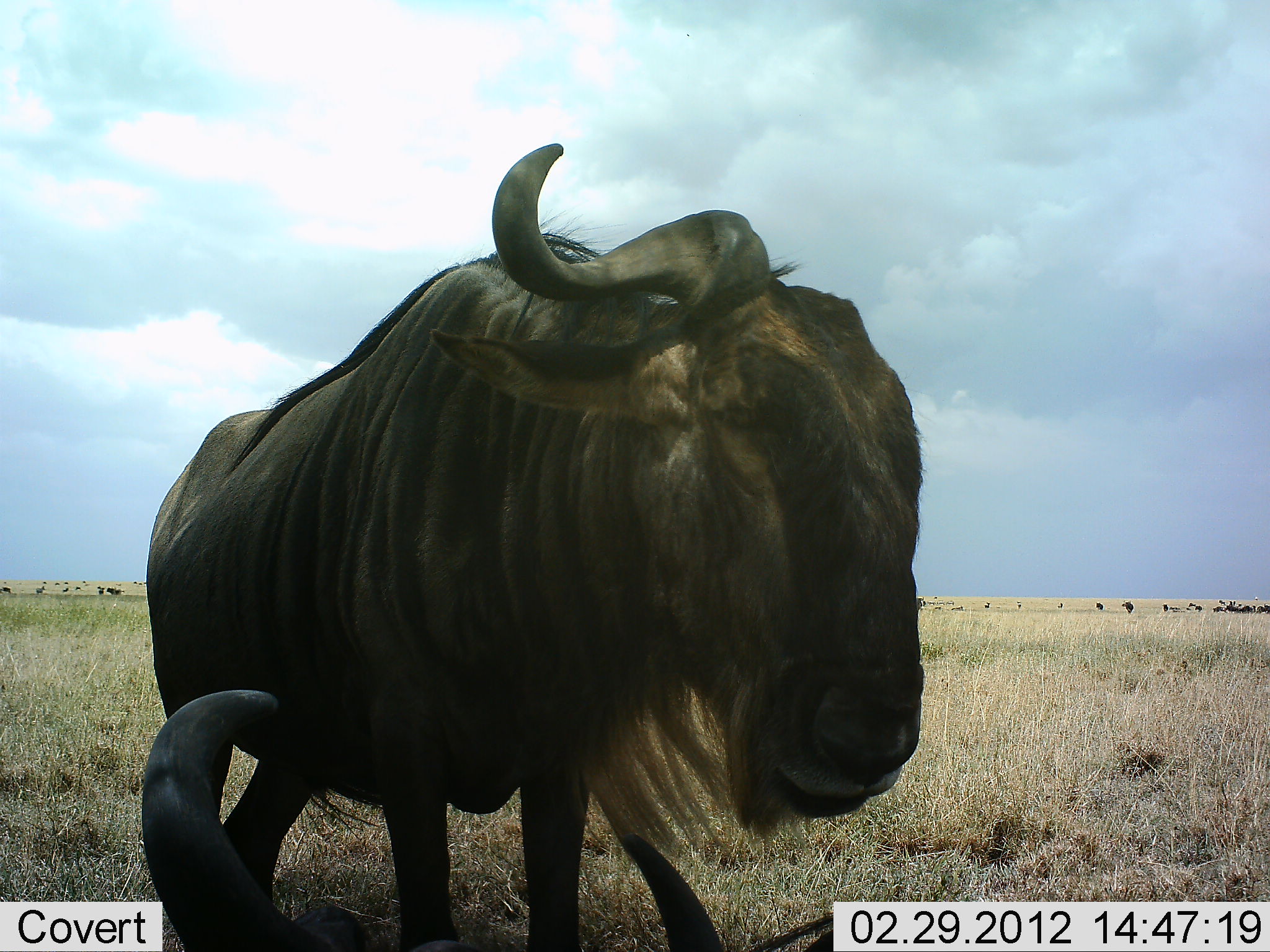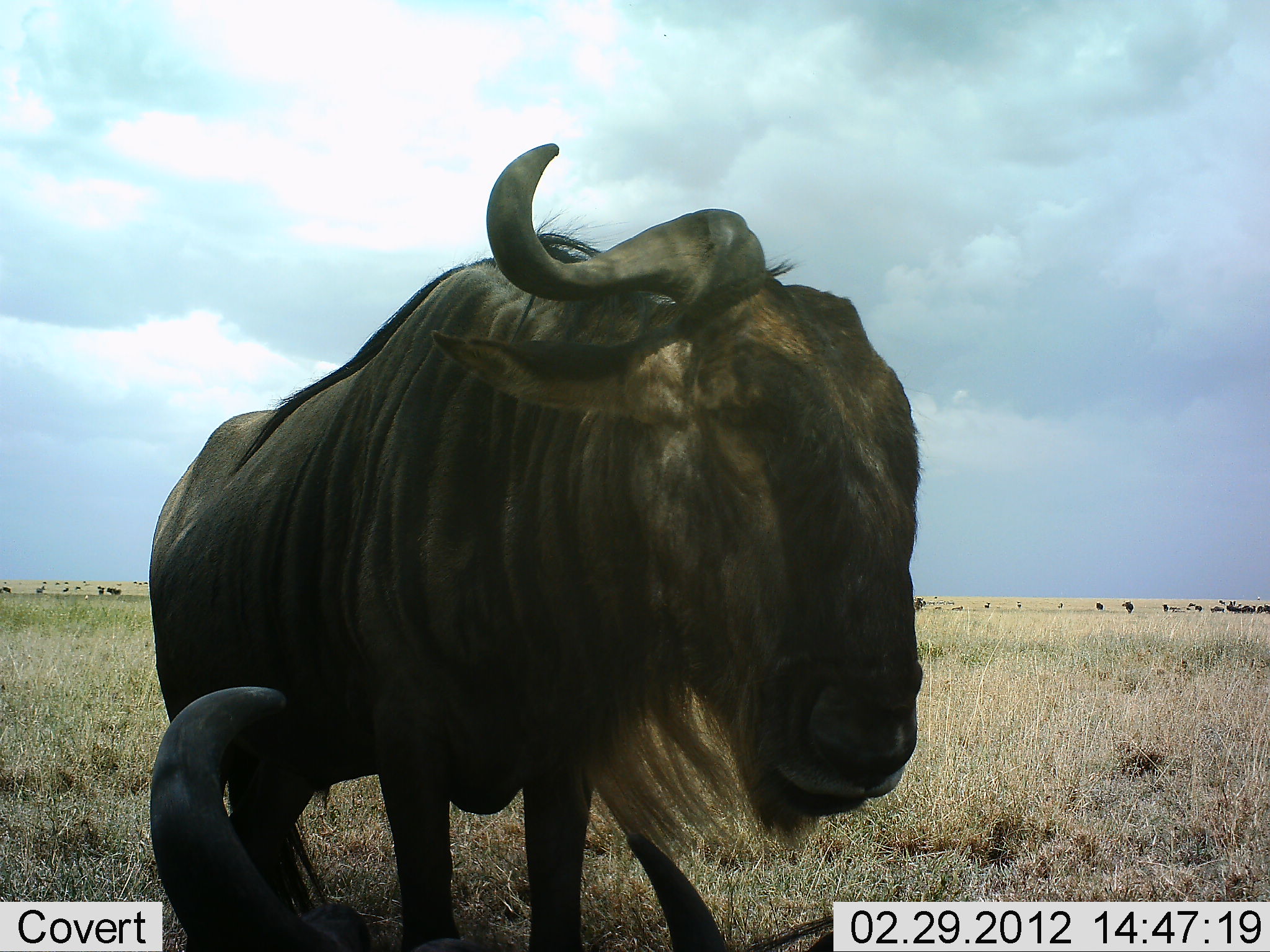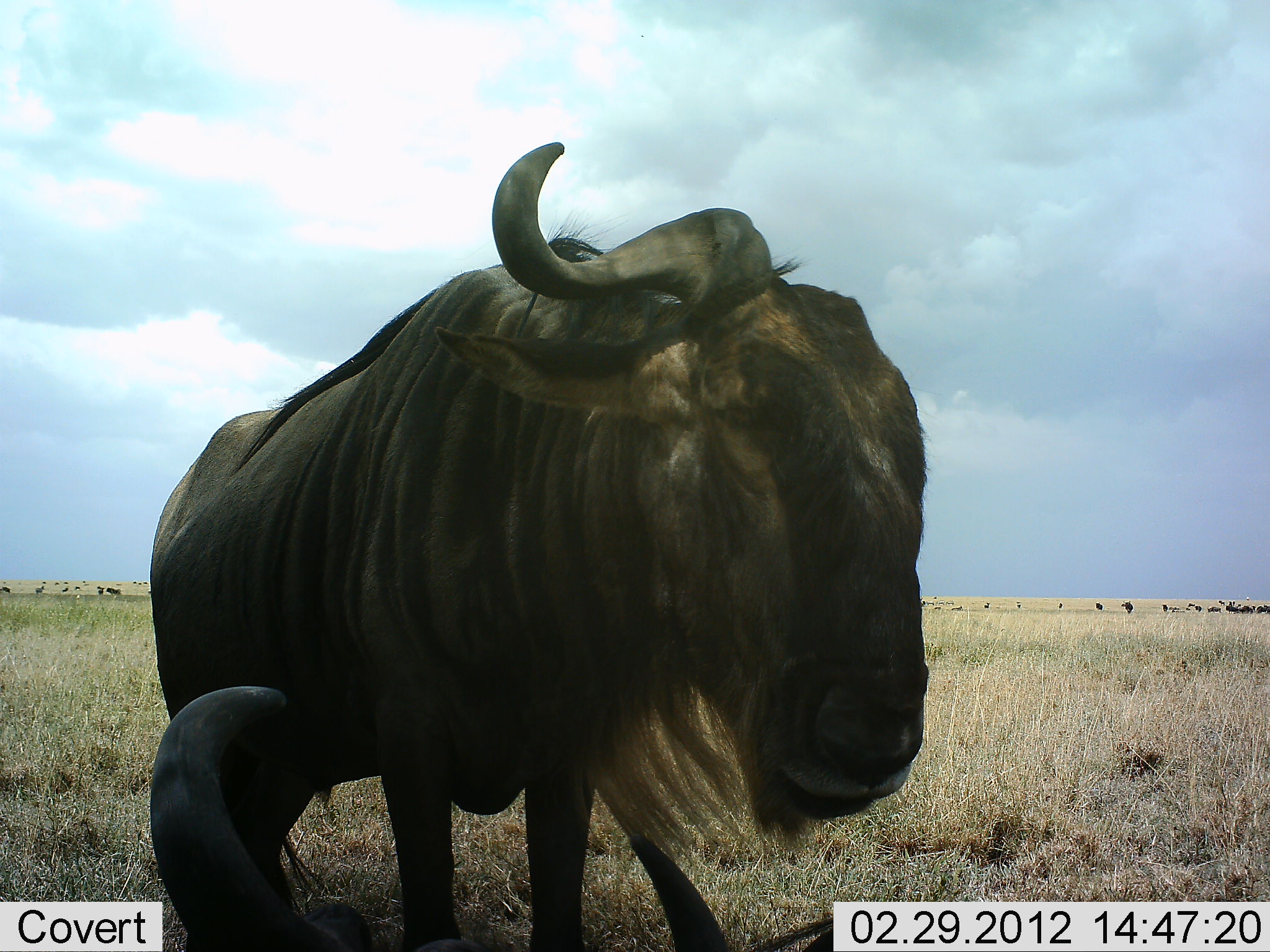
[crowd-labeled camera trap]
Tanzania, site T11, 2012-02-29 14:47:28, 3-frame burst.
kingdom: Animalia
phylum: Chordata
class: Mammalia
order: Artiodactyla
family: Bovidae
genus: Connochaetes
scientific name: Connochaetes taurinus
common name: blue wildebeest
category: wildebeest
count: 2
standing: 89%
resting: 100%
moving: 16%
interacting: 0%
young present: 0%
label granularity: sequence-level